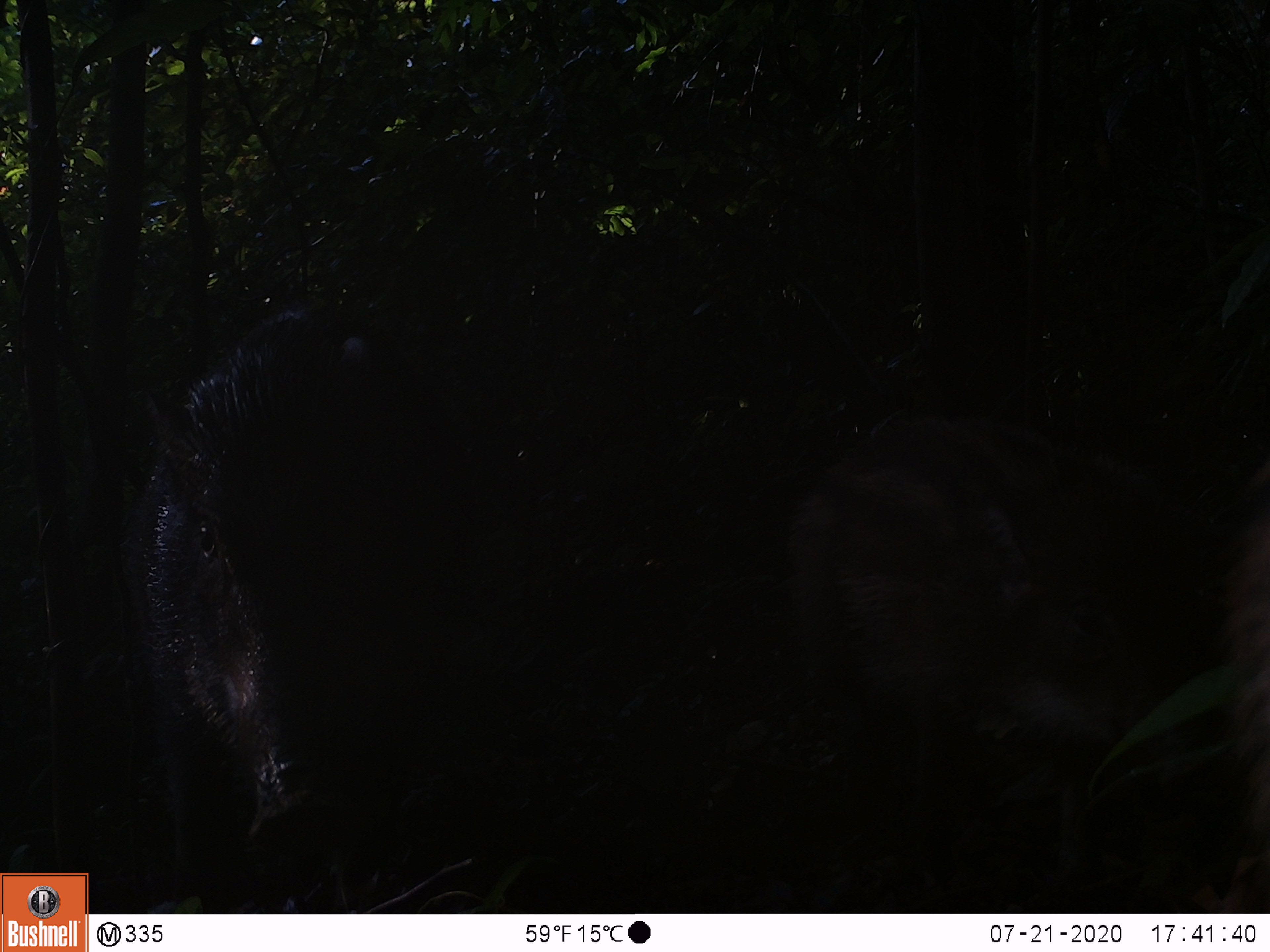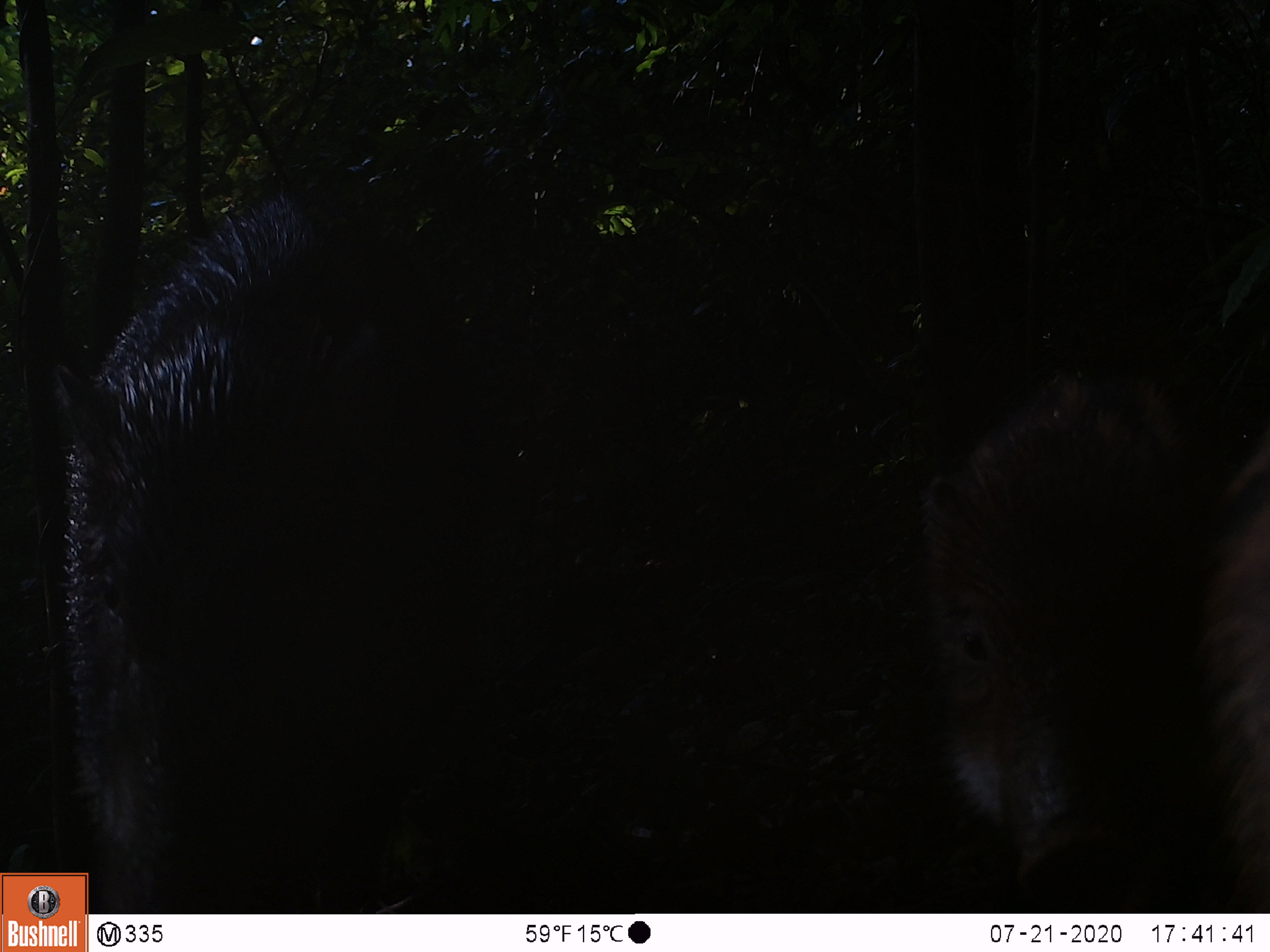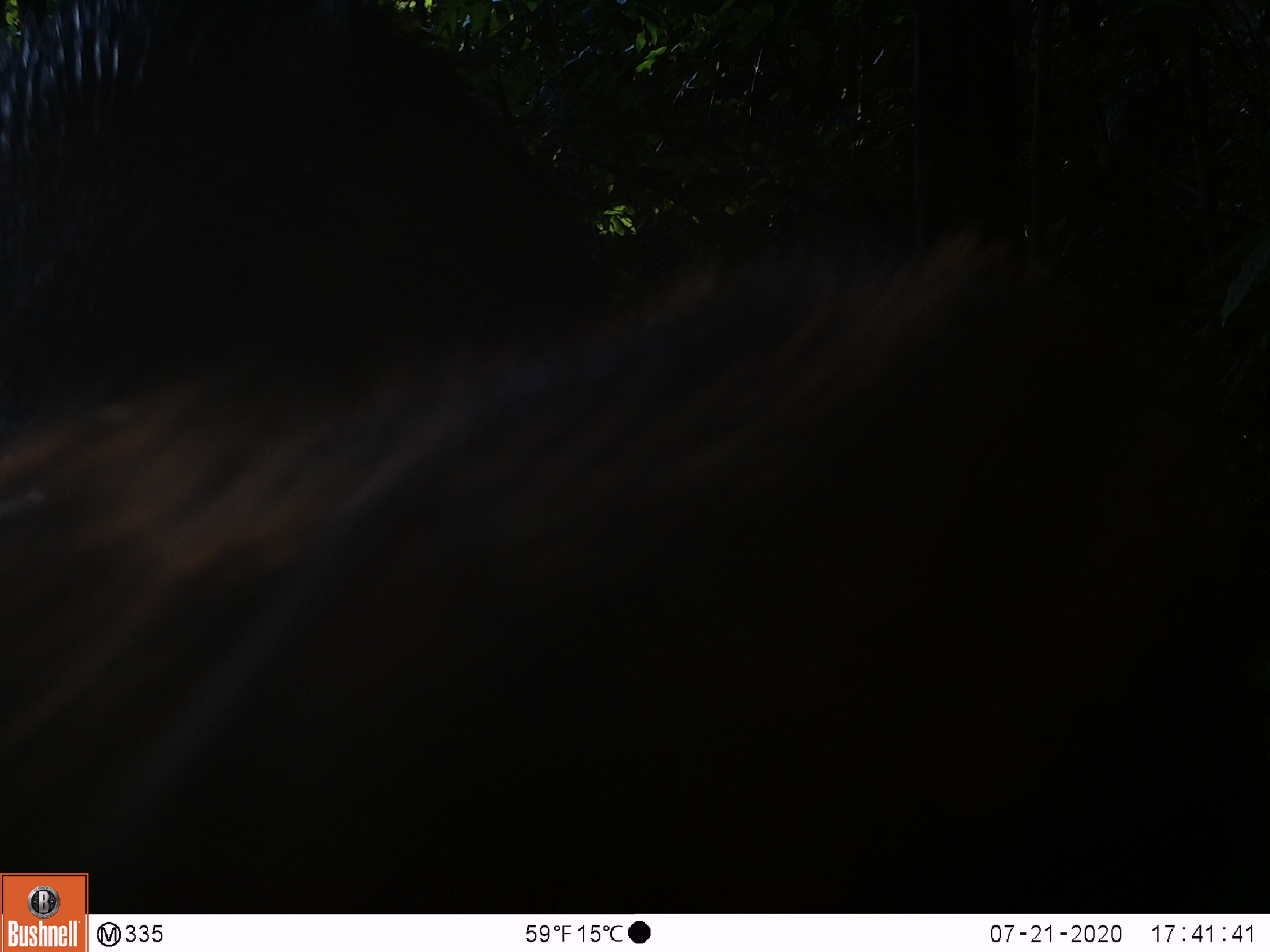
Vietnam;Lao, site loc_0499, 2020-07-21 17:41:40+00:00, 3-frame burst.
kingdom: Animalia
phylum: Chordata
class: Mammalia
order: Artiodactyla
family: Suidae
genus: Sus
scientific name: Sus scrofa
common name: eurasian wild pig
Eurasian wild pig (Sus scrofa). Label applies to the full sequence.